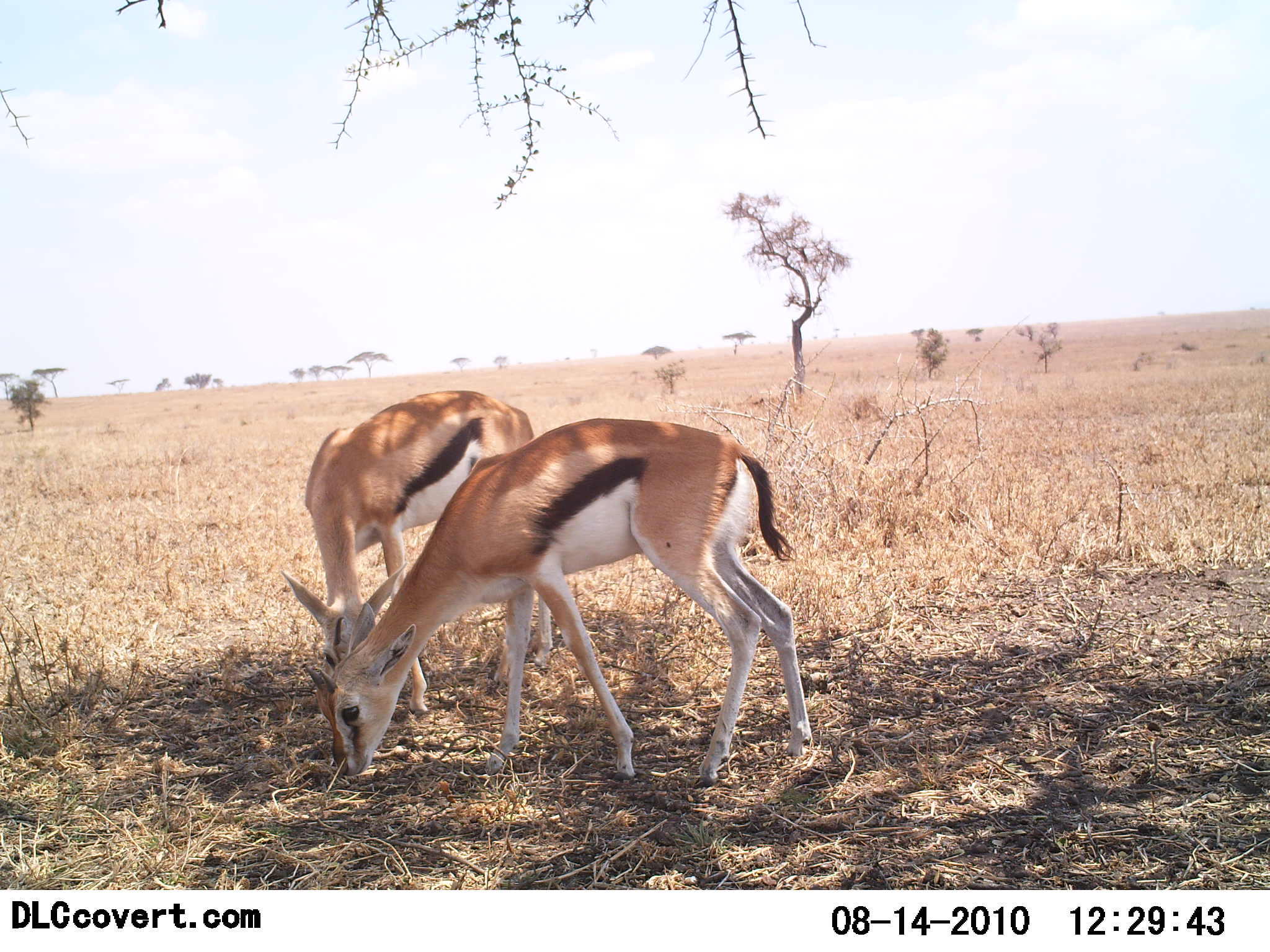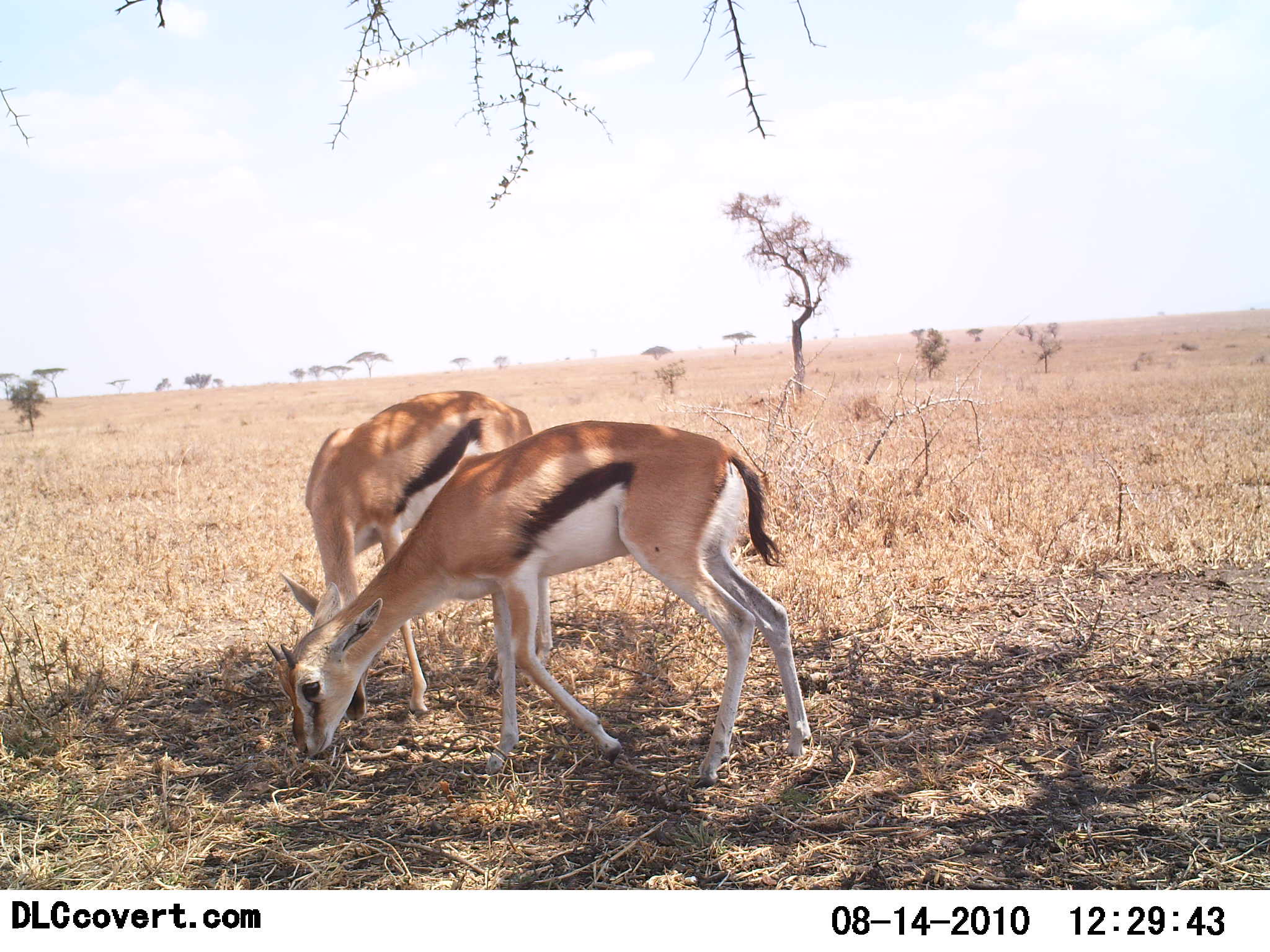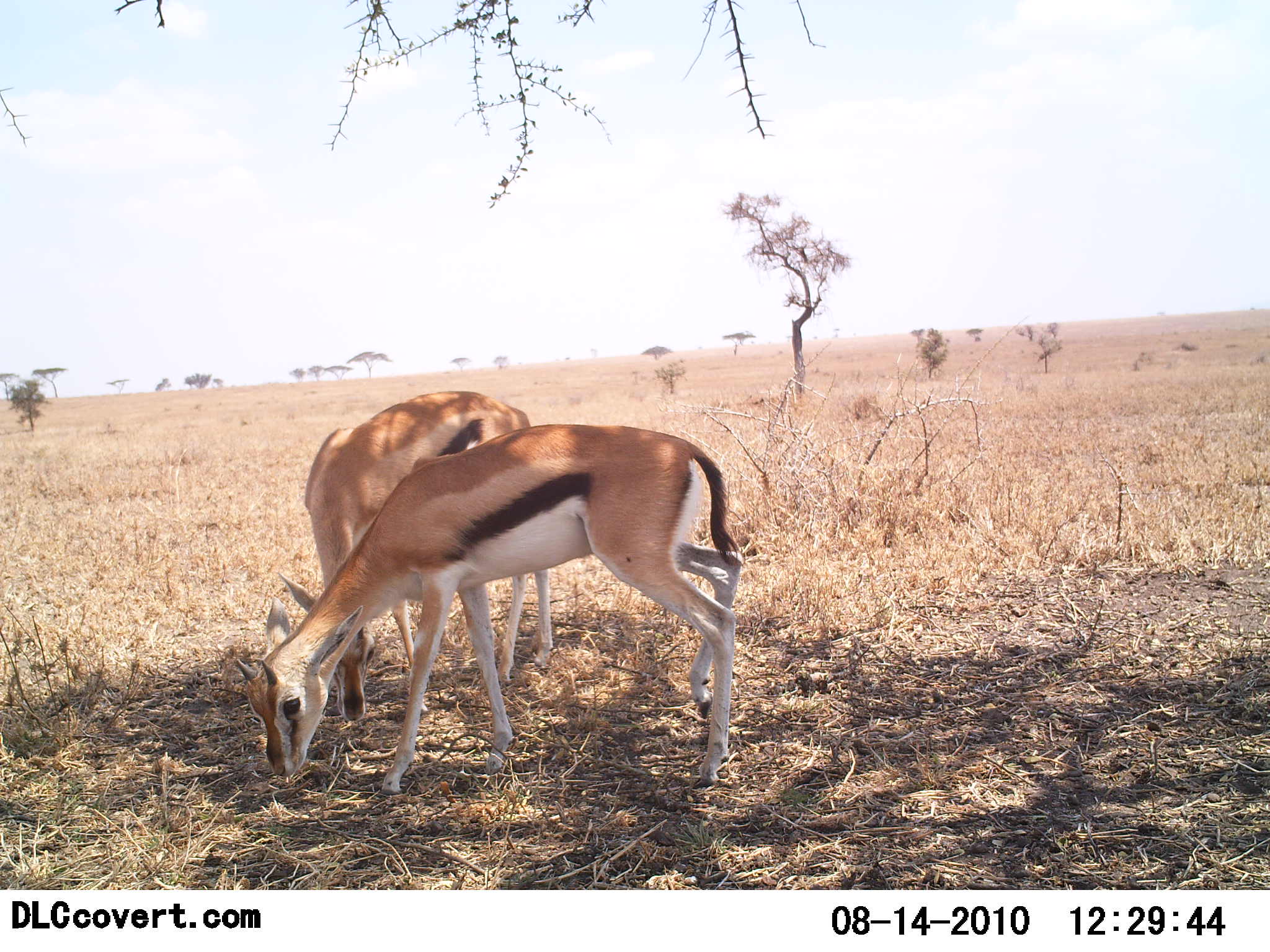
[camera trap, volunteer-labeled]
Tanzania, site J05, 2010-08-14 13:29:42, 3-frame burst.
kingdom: Animalia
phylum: Chordata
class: Mammalia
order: Artiodactyla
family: Bovidae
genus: Eudorcas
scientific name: Eudorcas thomsonii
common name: thomson's gazelle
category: gazellethomsons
Gazellethomsons (thomson's gazelle) (Eudorcas thomsonii), count 2. Behavior (volunteer vote fractions): standing 36%, resting 0%, moving 0%, interacting 0%. Young present (vote fraction): 18%. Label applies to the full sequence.